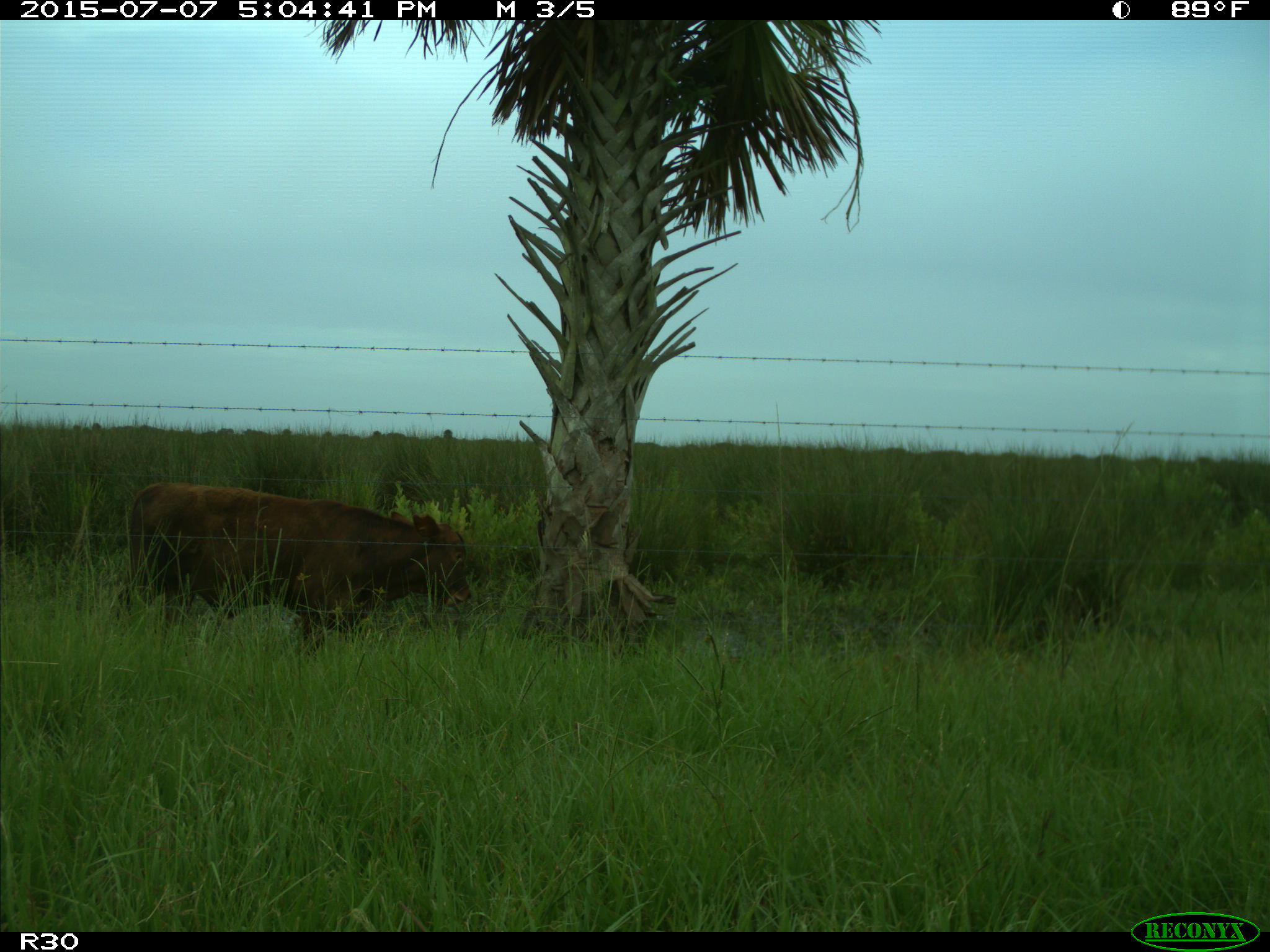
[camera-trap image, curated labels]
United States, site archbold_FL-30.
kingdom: Animalia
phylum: Chordata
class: Mammalia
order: Artiodactyla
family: Bovidae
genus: Bos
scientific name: Bos taurus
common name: domestic cow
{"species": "Bos taurus (domestic cow)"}